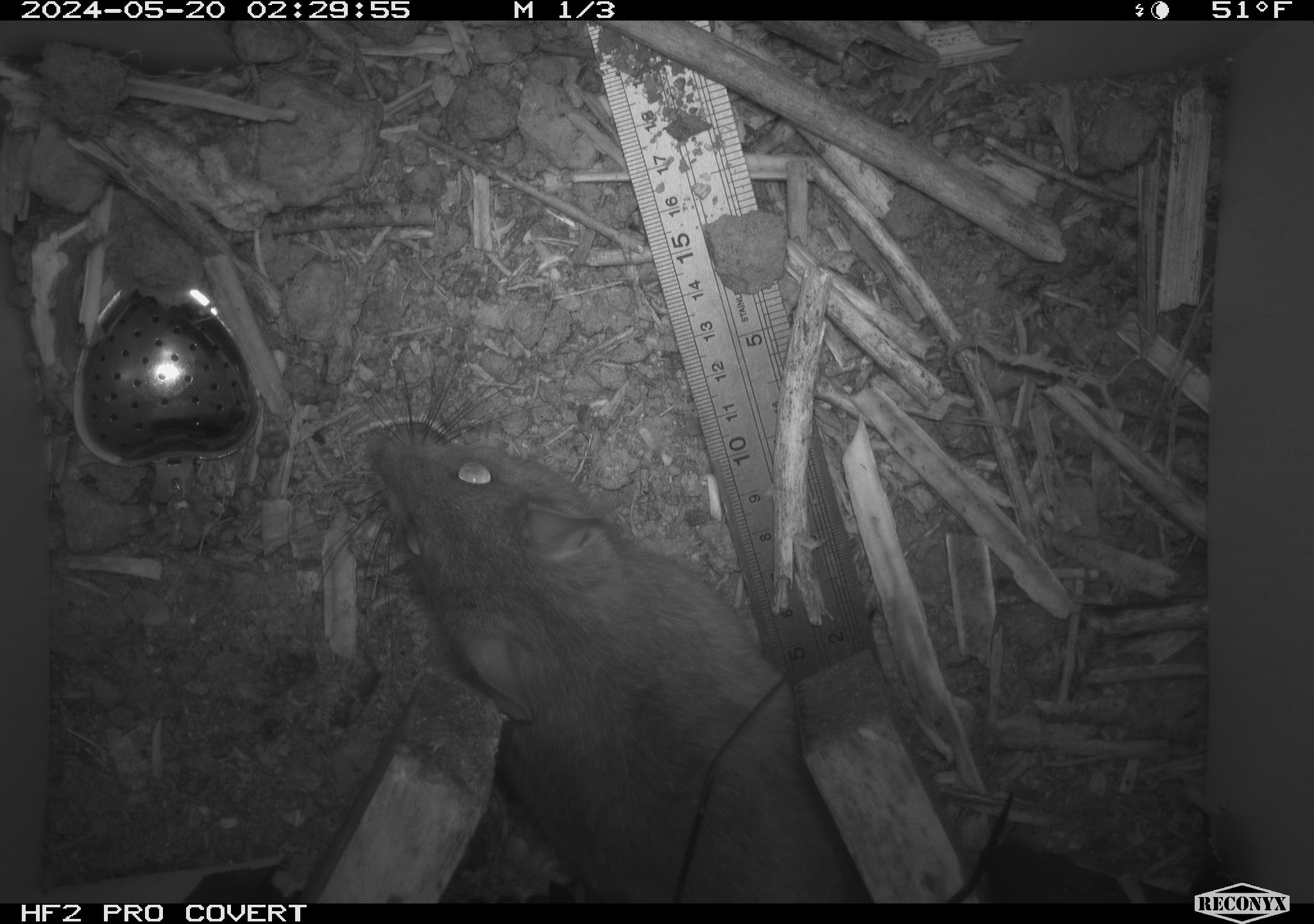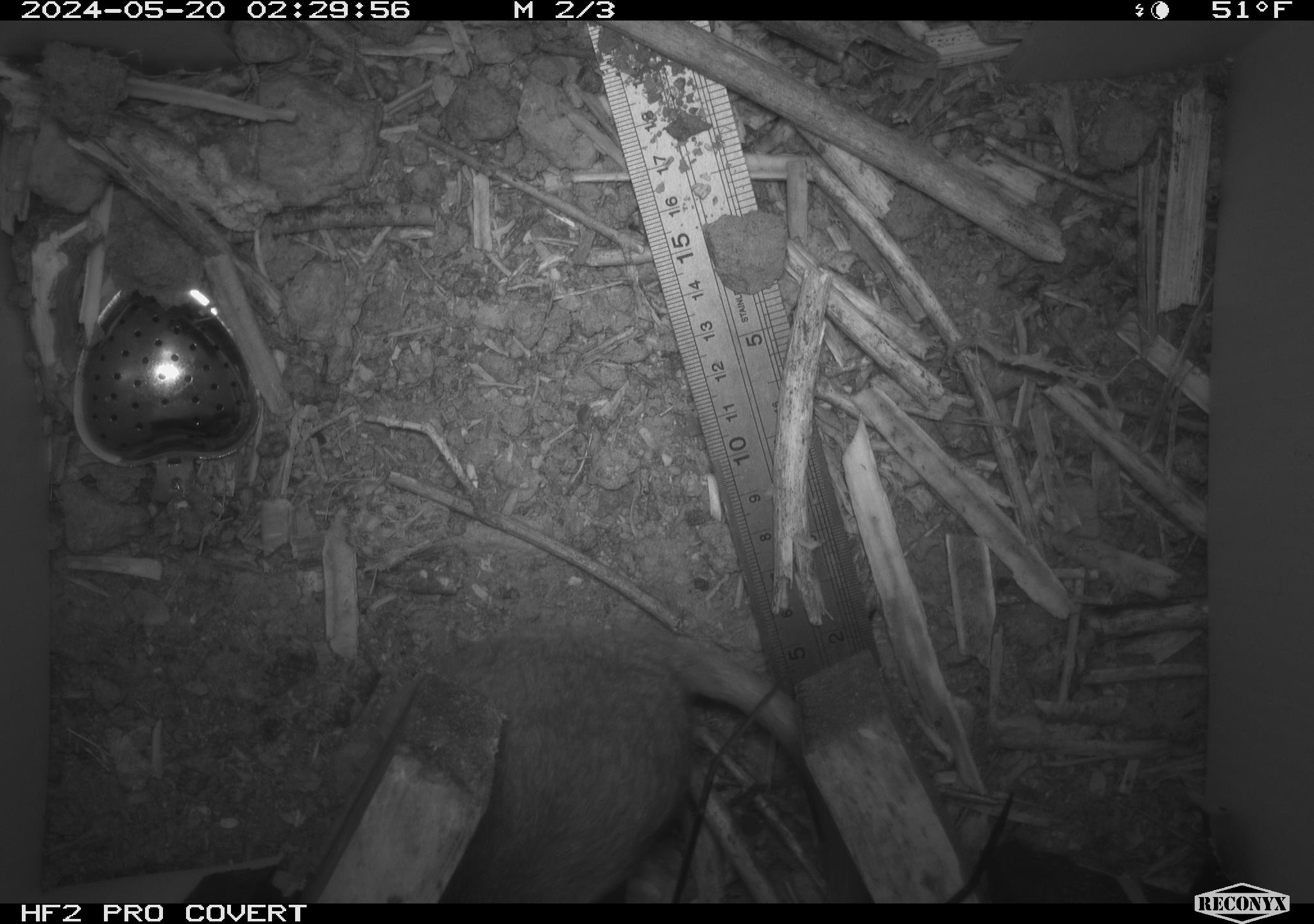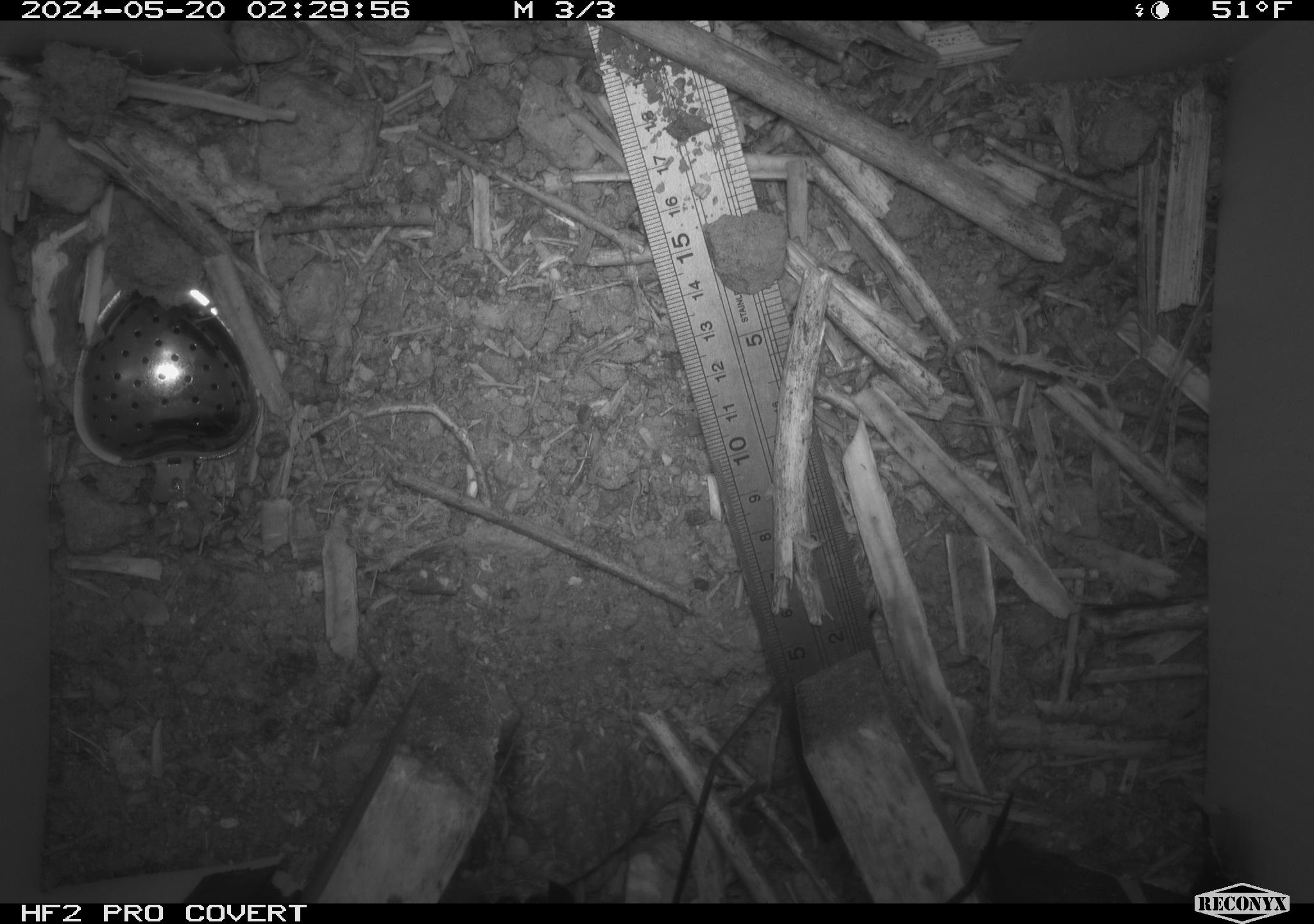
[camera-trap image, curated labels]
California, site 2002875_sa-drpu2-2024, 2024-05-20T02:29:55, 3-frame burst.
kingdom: Animalia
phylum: Chordata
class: Mammalia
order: Rodentia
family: Cricetidae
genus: Neotoma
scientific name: Neotoma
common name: pack rat or woodrat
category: neotoma species